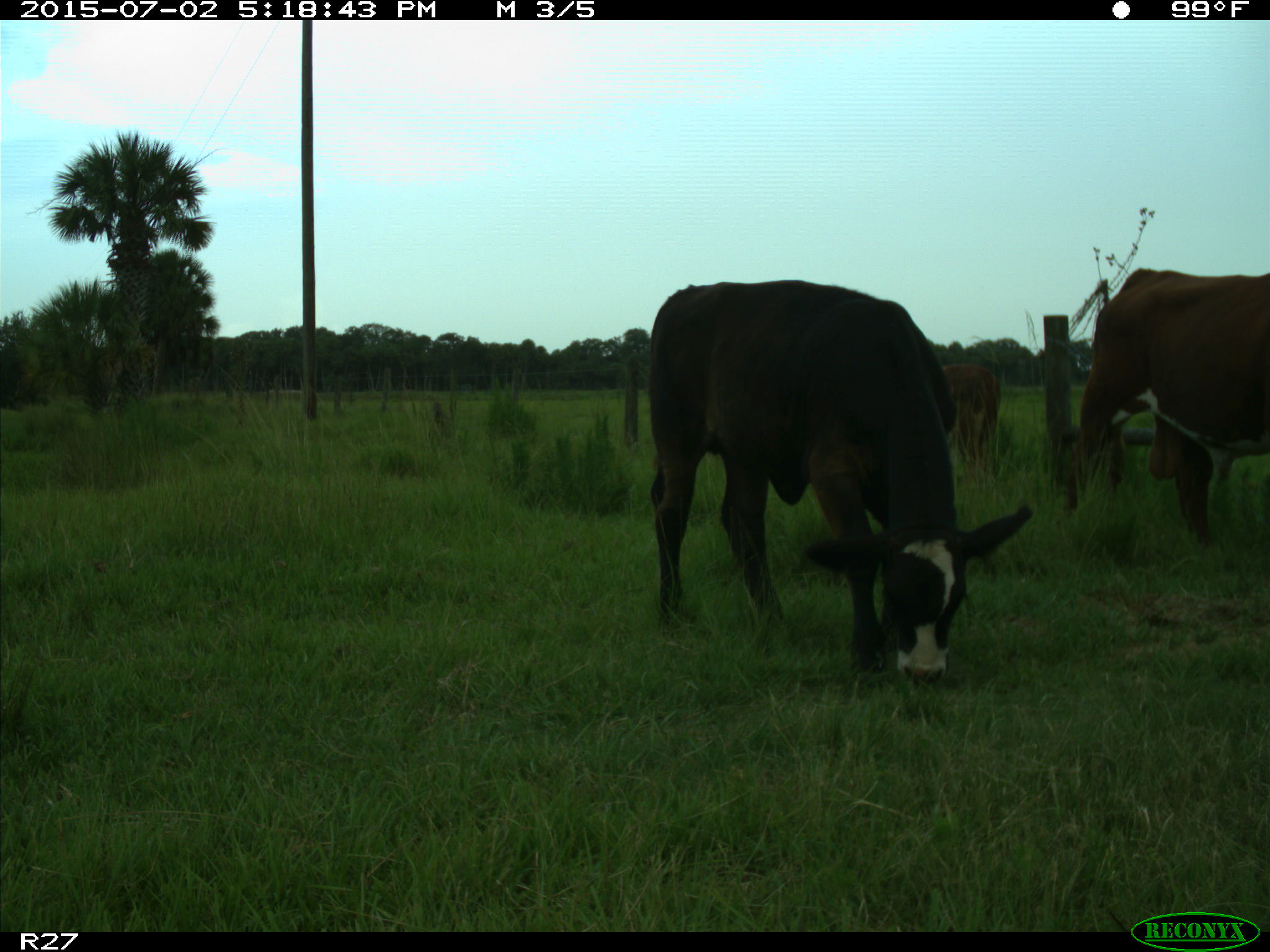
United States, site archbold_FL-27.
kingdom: Animalia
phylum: Chordata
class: Mammalia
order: Artiodactyla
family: Bovidae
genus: Bos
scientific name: Bos taurus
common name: domestic cow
Bos taurus (domestic cow).